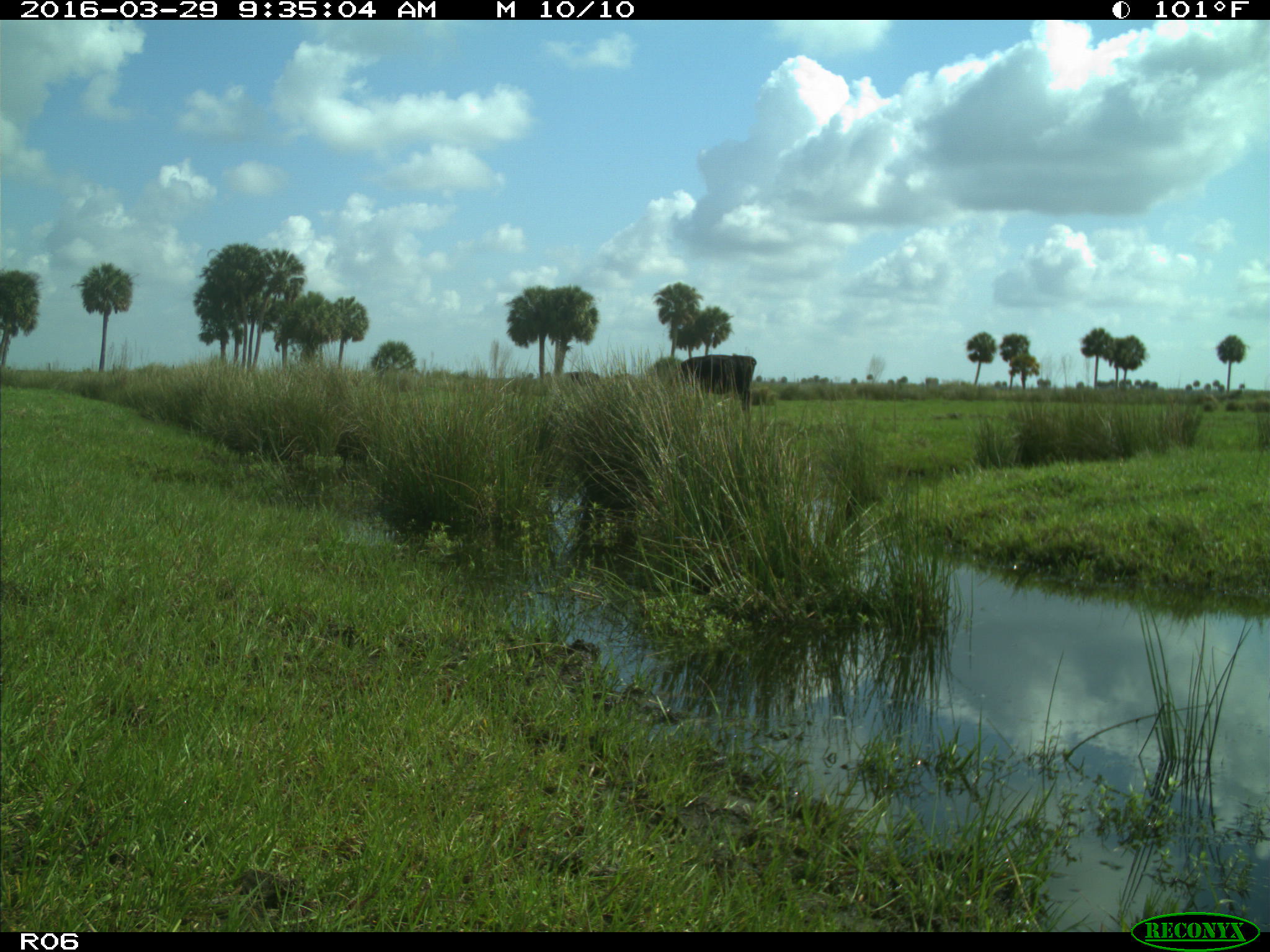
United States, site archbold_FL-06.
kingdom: Animalia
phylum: Chordata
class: Mammalia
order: Artiodactyla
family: Bovidae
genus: Bos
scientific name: Bos taurus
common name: domestic cow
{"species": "Bos taurus (domestic cow)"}